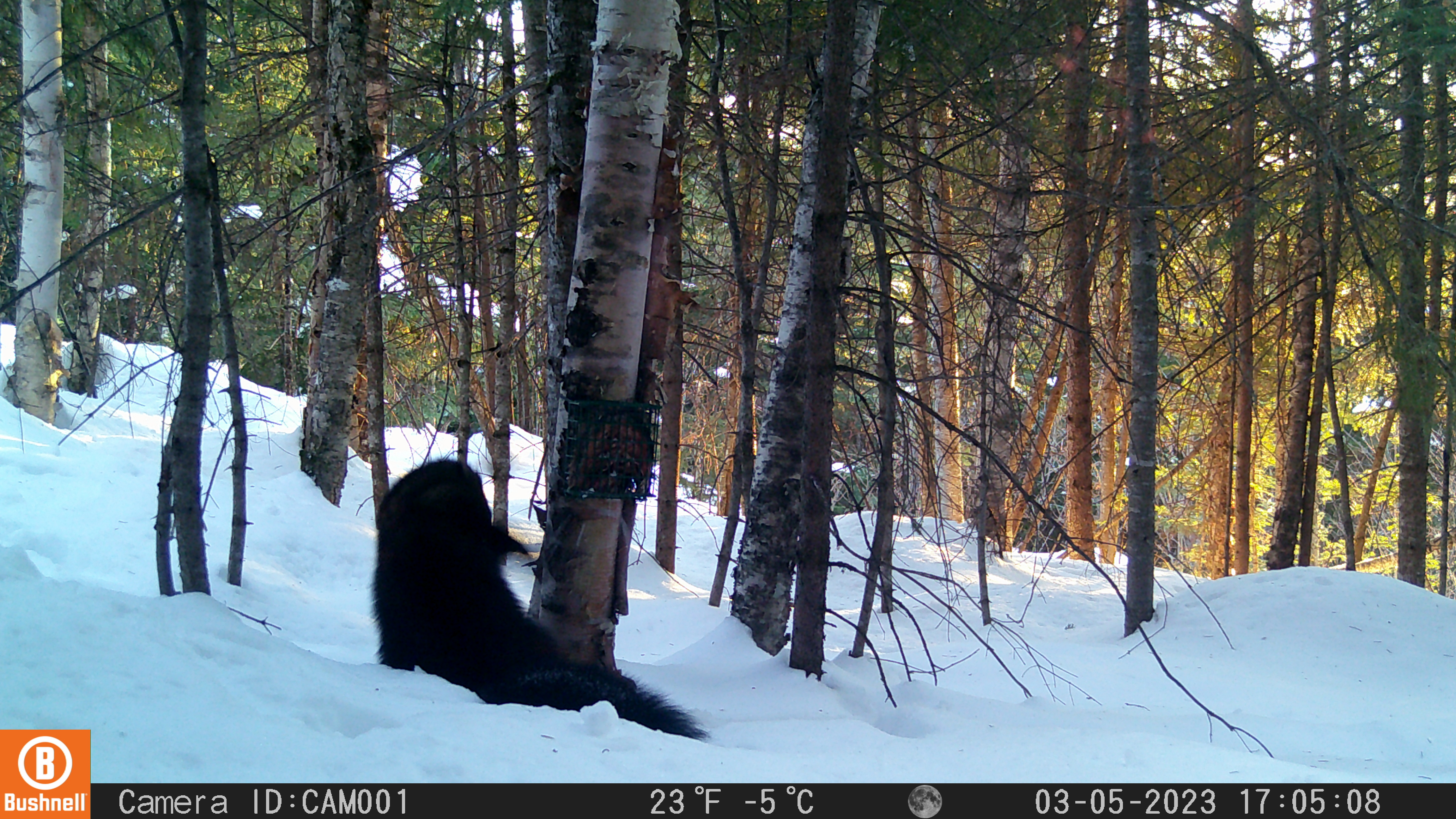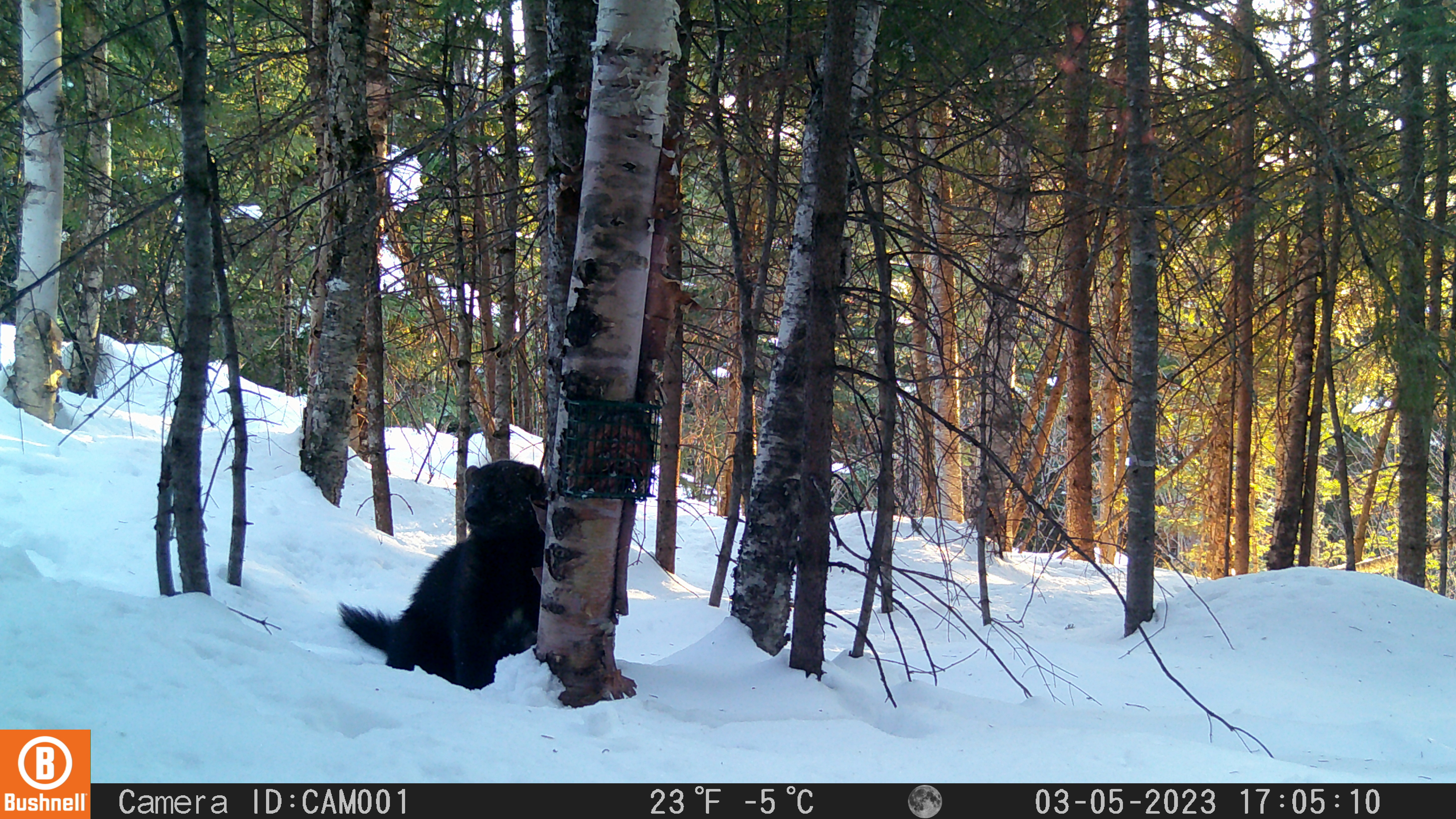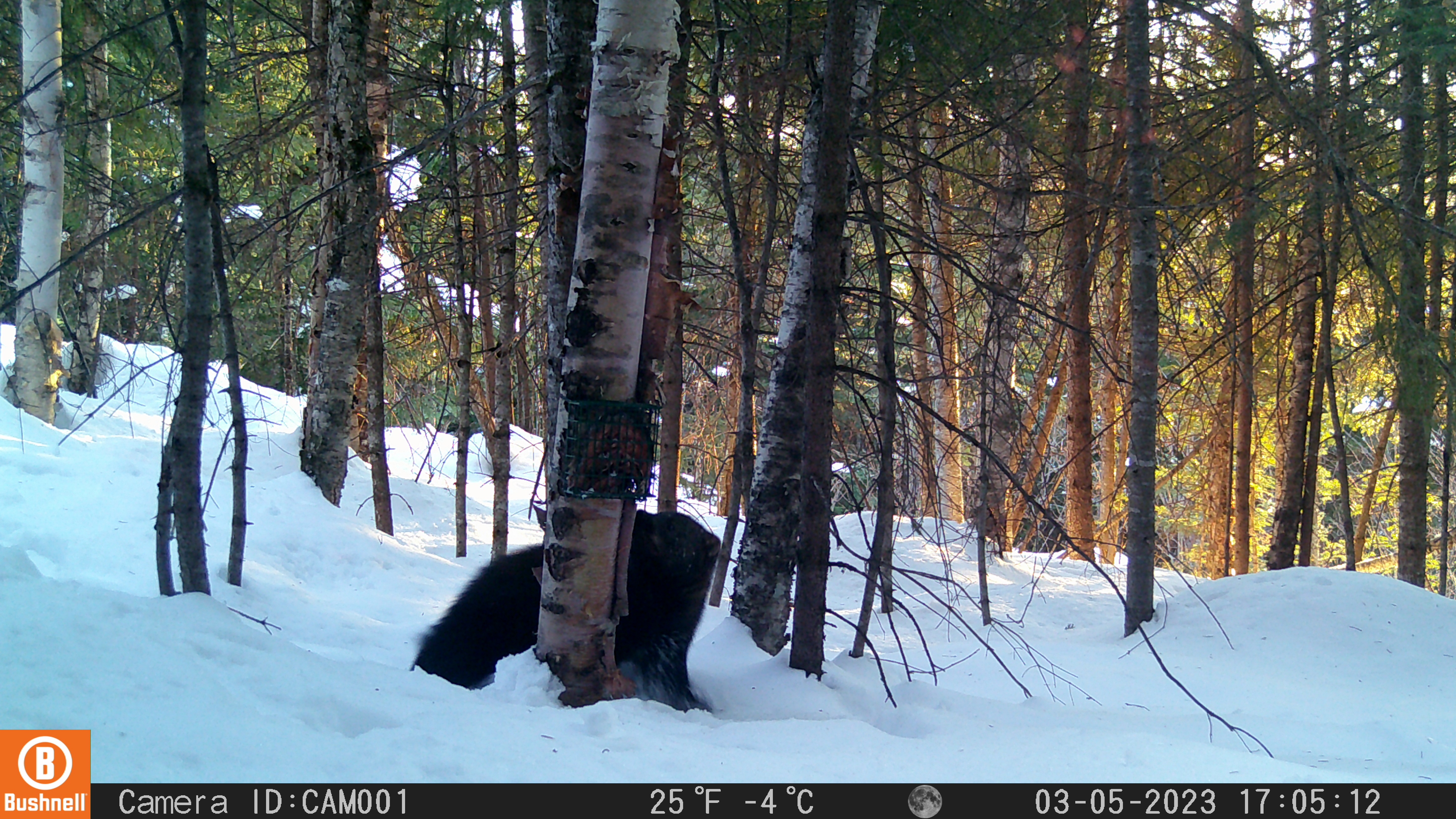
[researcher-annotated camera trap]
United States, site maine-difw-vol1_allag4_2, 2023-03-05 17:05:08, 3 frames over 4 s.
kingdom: Animalia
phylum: Chordata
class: Mammalia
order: Carnivora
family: Mustelidae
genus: Pekania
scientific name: Pekania pennanti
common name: fisher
Fisher (Pekania pennanti).